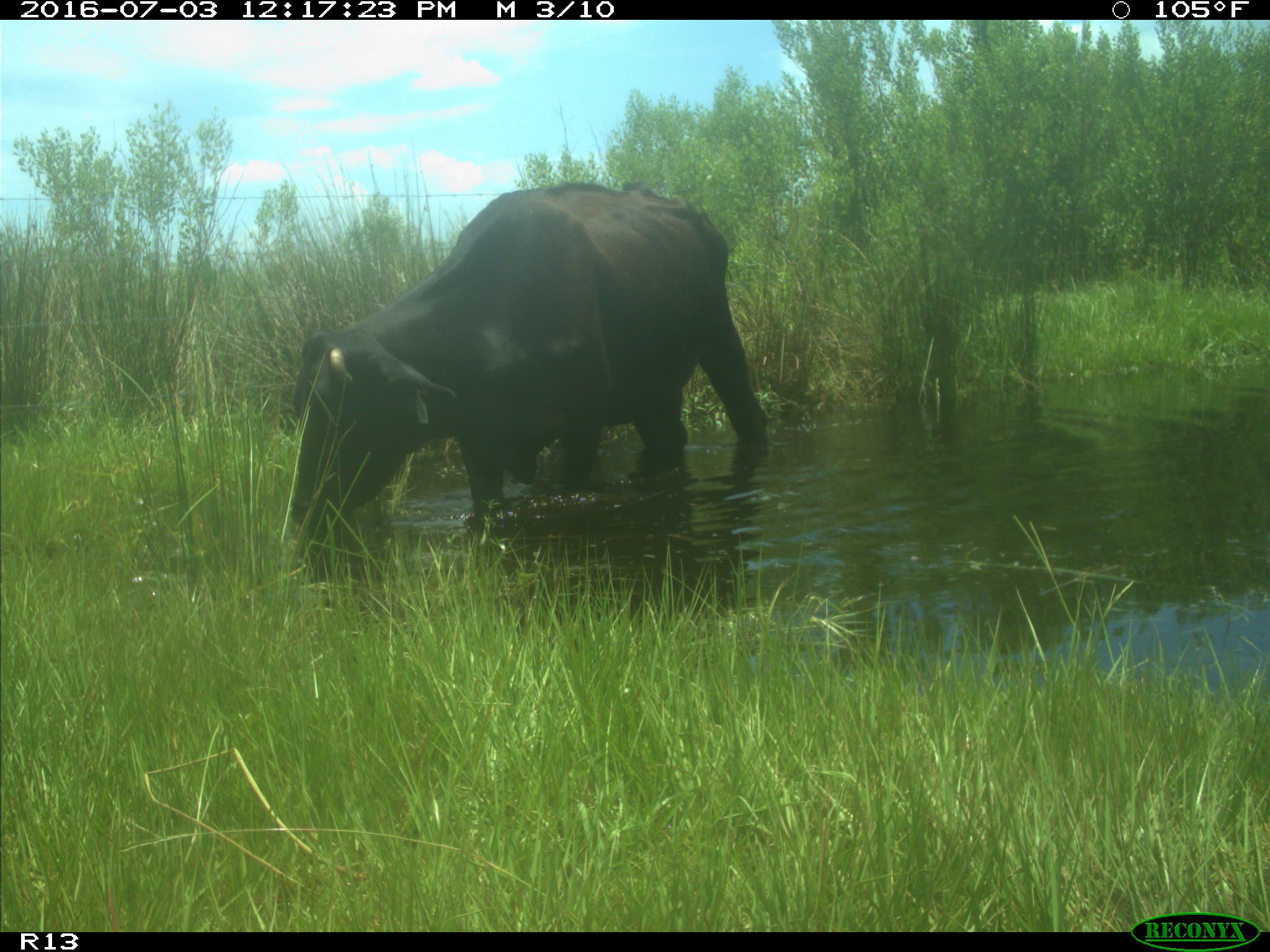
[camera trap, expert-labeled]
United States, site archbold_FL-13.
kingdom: Animalia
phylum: Chordata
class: Mammalia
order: Artiodactyla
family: Bovidae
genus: Bos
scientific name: Bos taurus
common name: domestic cow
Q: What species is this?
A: Bos taurus (domestic cow).